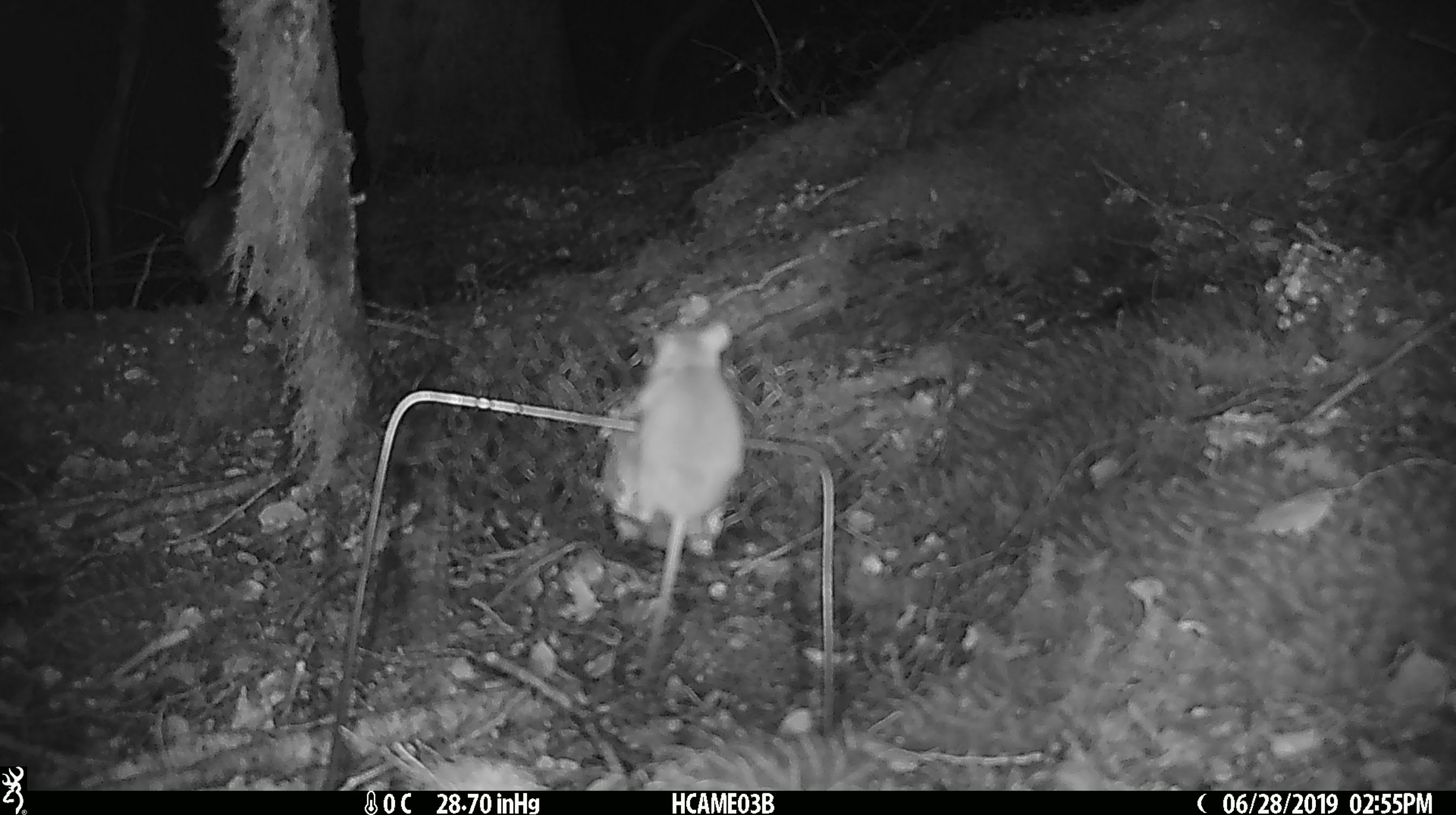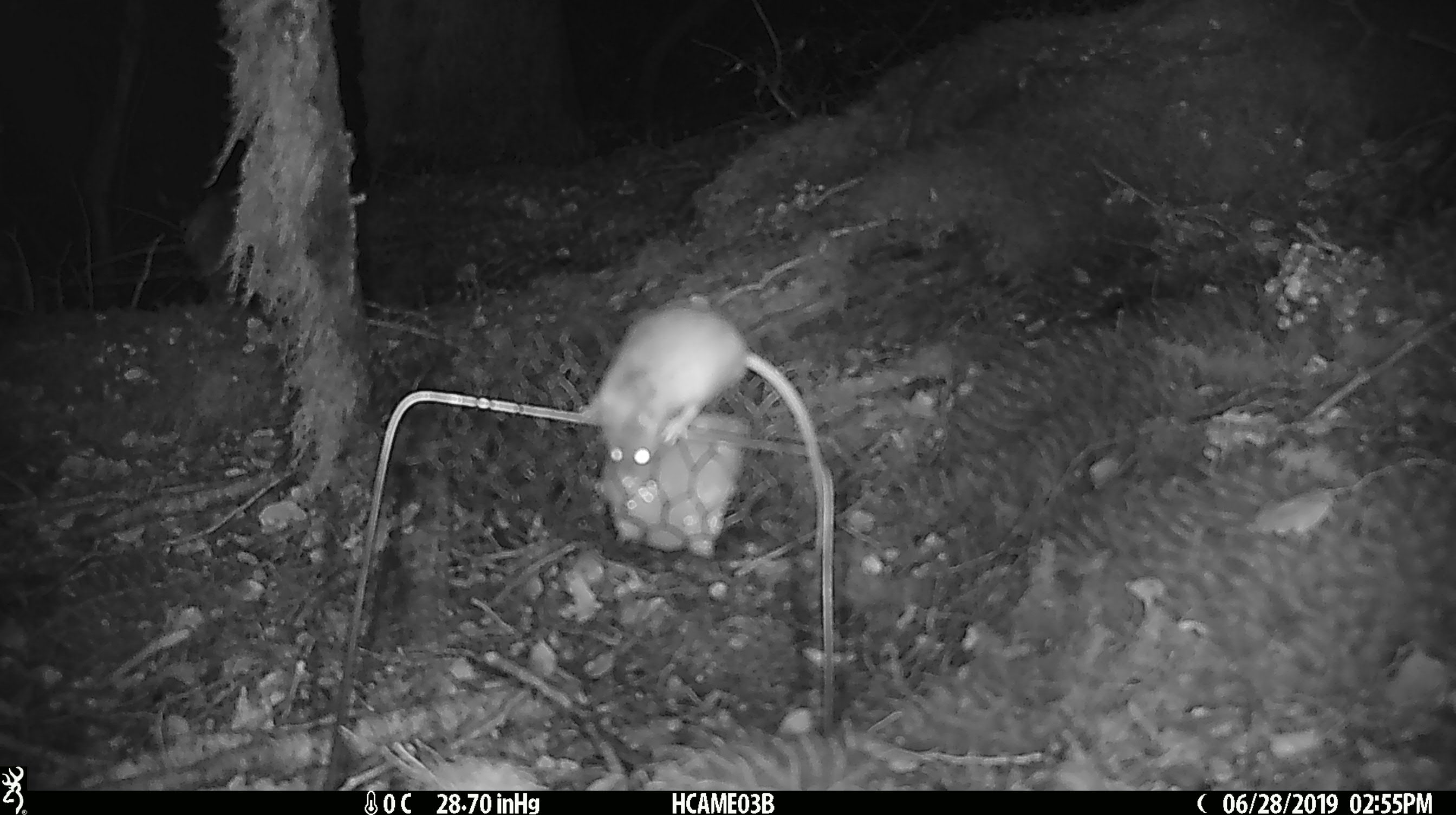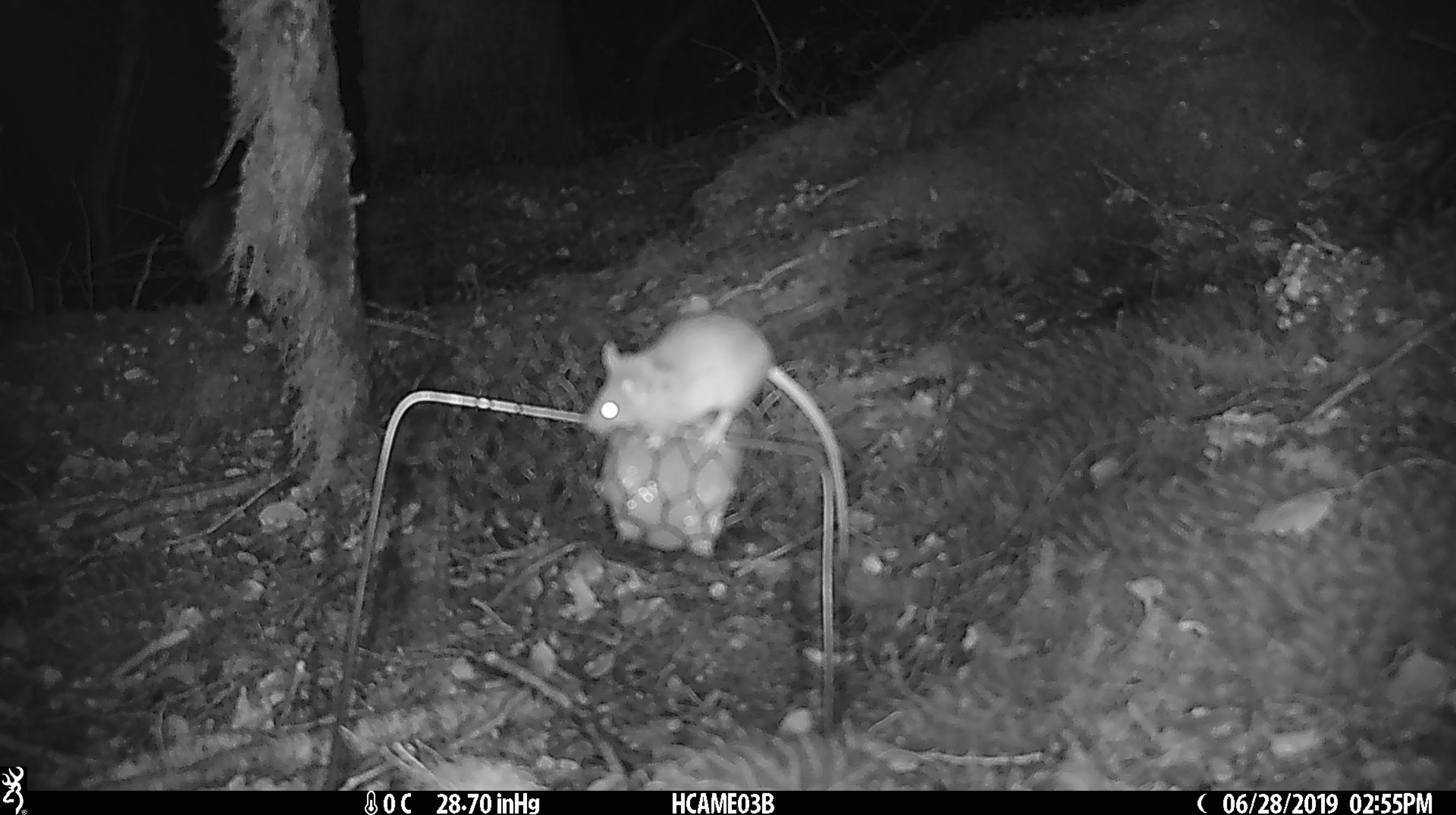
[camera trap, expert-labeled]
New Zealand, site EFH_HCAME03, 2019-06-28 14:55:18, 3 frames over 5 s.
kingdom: Animalia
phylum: Chordata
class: Mammalia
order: Rodentia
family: Muridae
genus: Mus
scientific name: Mus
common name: mouse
Mouse (Mus).